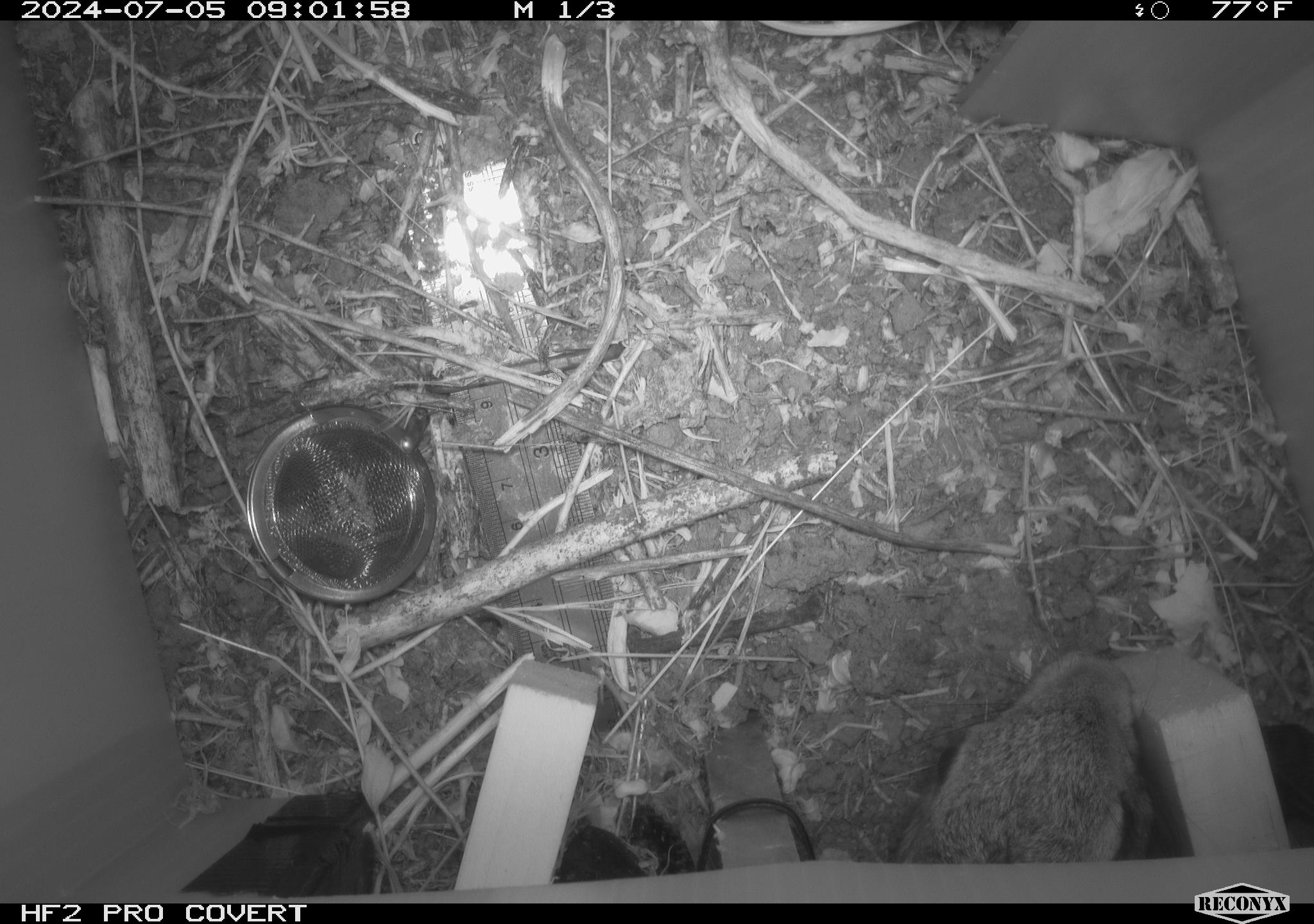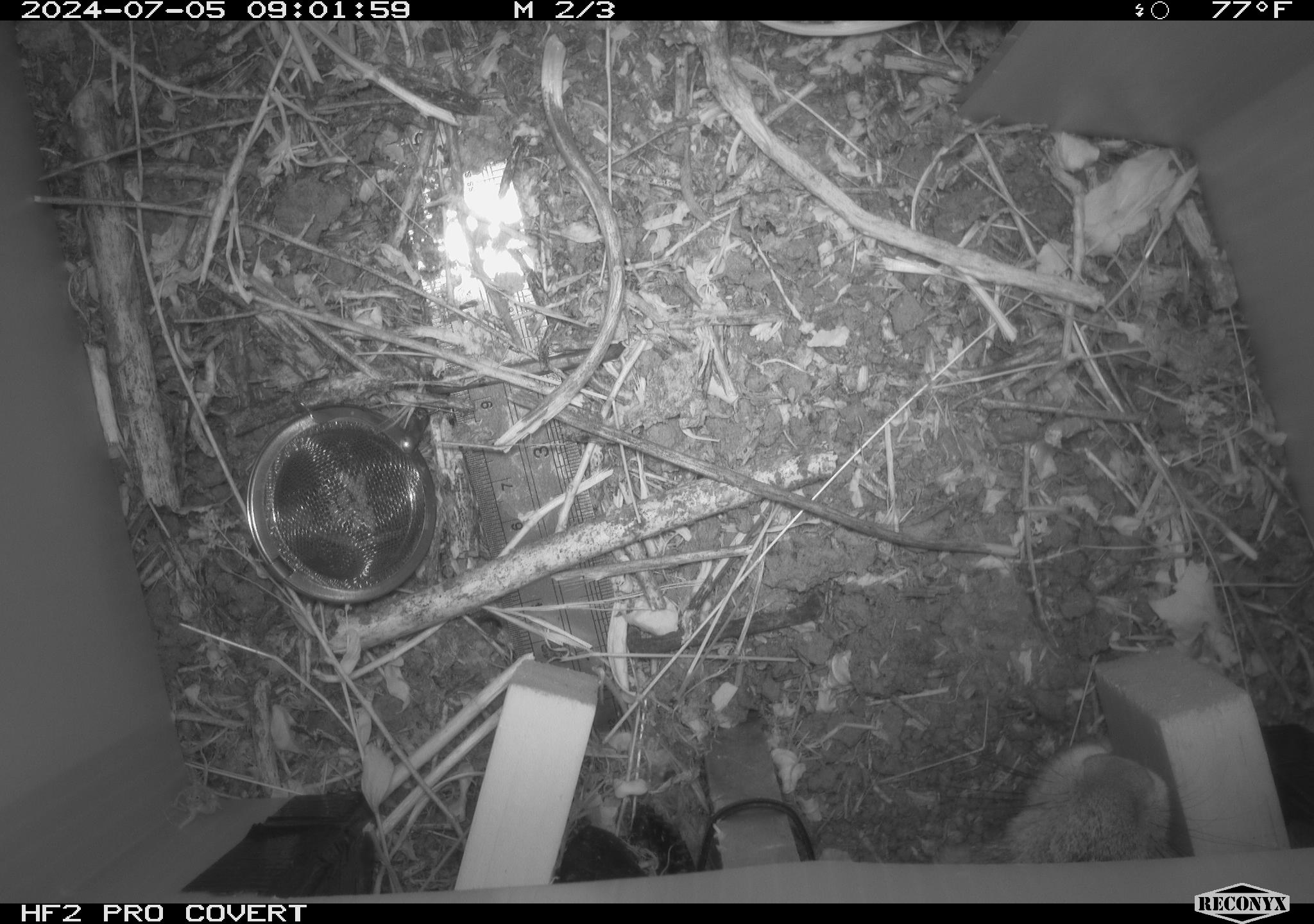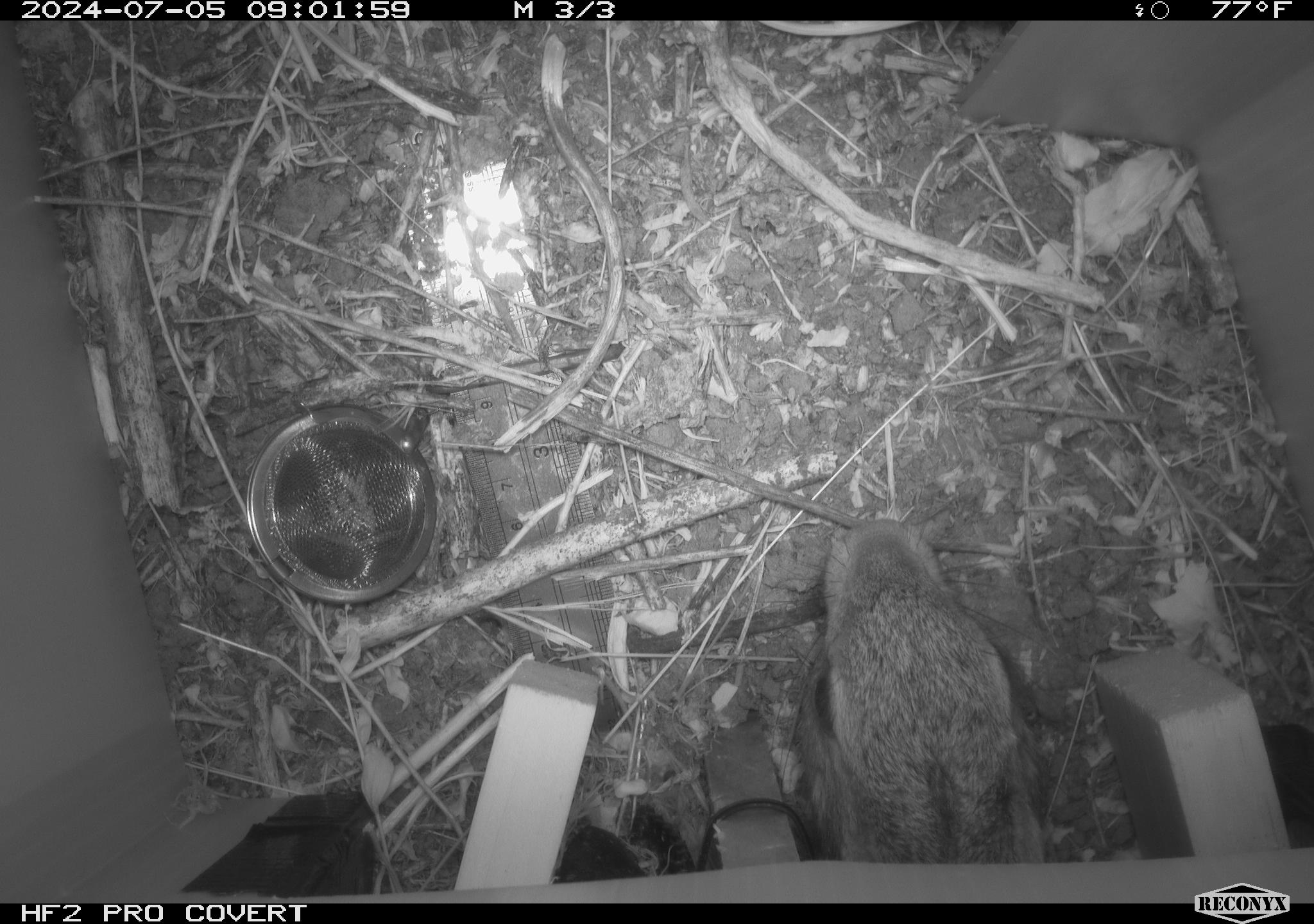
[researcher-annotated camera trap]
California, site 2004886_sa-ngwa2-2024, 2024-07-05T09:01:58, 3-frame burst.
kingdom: Animalia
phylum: Chordata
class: Mammalia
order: Lagomorpha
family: Leporidae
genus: Sylvilagus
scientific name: Sylvilagus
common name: cottontail rabbits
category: sylvilagus species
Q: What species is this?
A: Sylvilagus species (cottontail rabbits) (Sylvilagus).